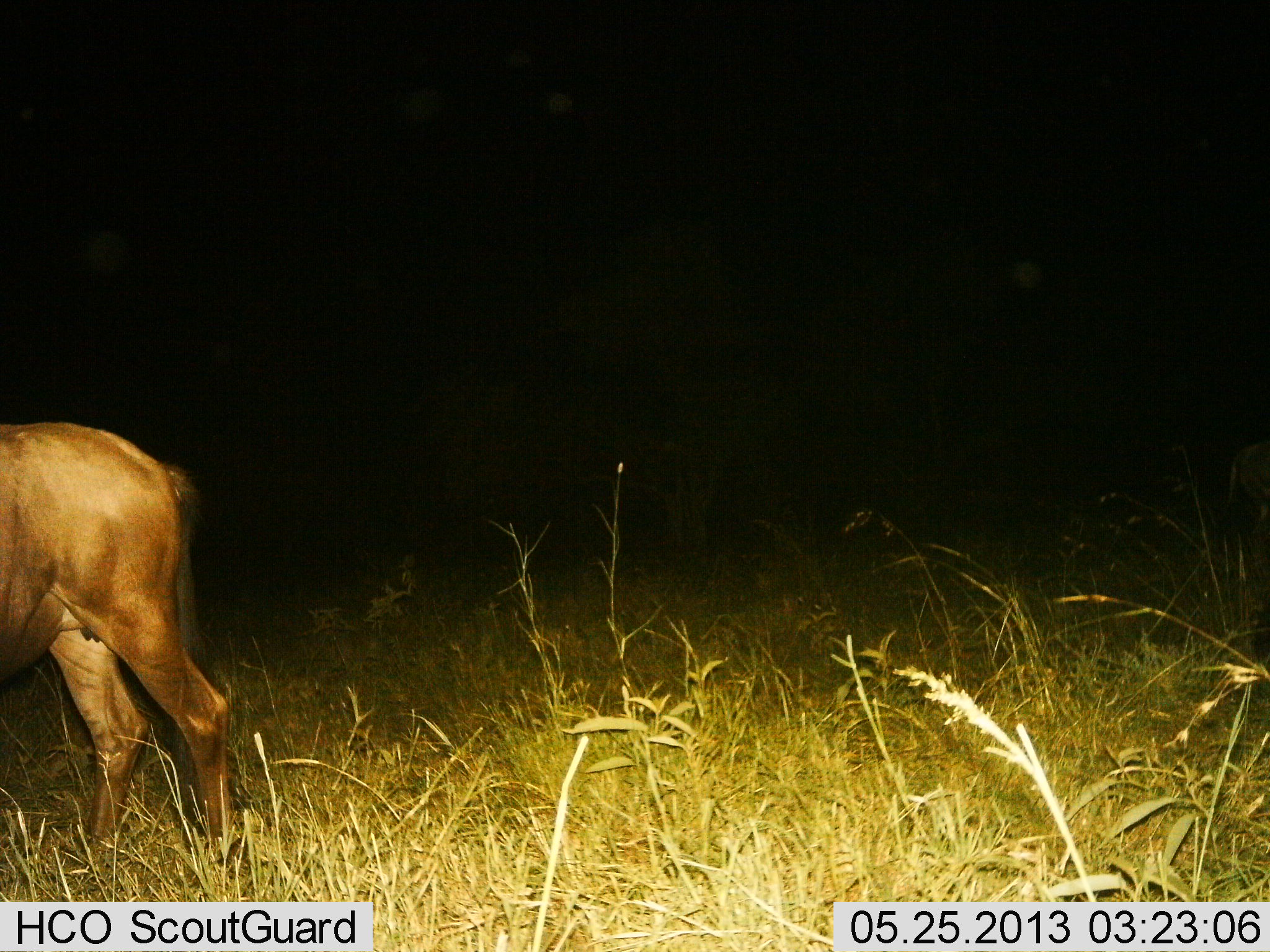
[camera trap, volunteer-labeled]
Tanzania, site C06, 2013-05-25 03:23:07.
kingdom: Animalia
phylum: Chordata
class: Mammalia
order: Artiodactyla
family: Bovidae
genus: Connochaetes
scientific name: Connochaetes taurinus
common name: blue wildebeest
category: wildebeest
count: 1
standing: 80%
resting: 0%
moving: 30%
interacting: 0%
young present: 0%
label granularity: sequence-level